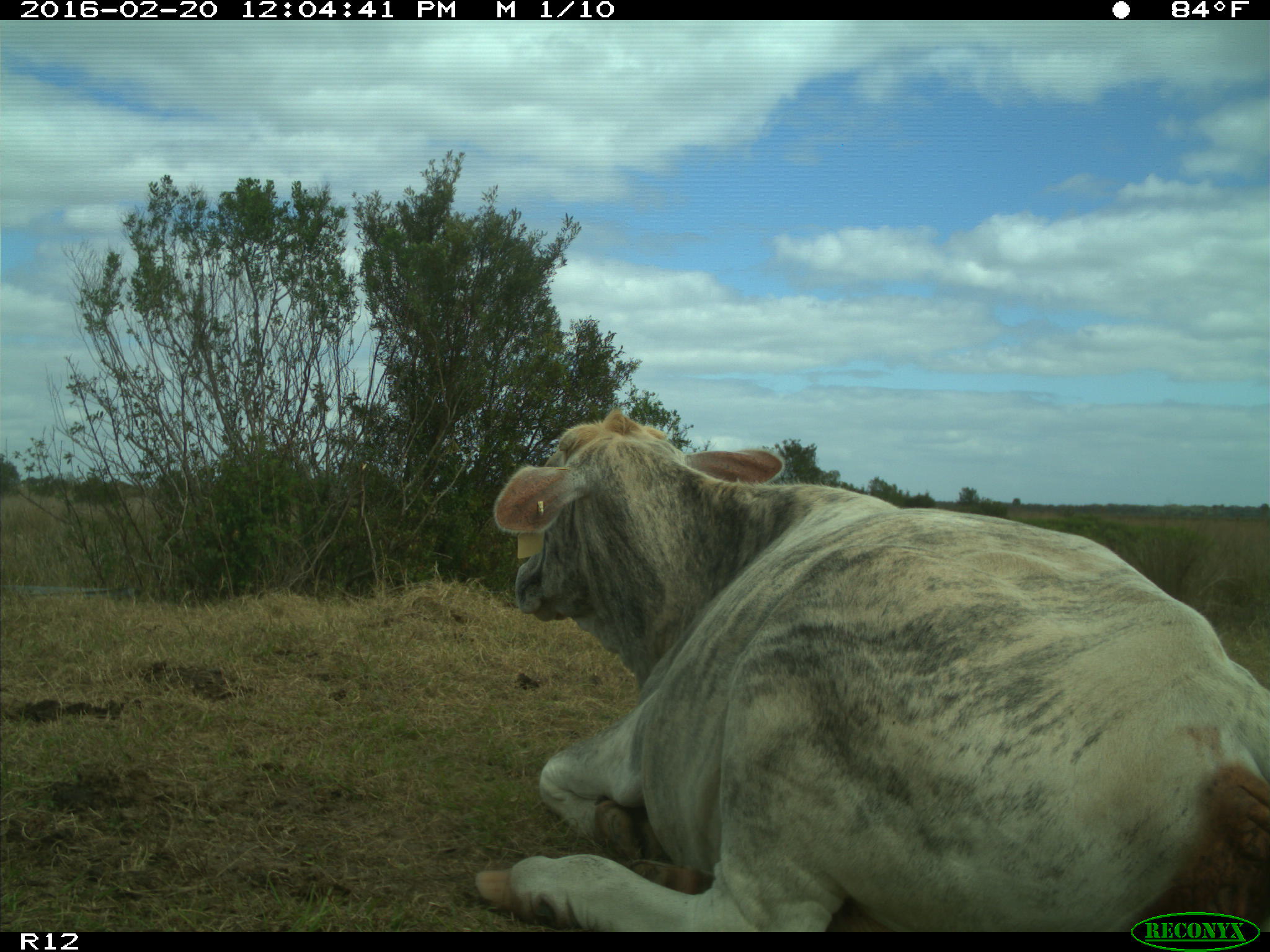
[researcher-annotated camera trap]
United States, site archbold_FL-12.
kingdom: Animalia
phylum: Chordata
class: Mammalia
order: Artiodactyla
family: Bovidae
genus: Bos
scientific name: Bos taurus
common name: domestic cow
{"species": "Bos taurus (domestic cow)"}